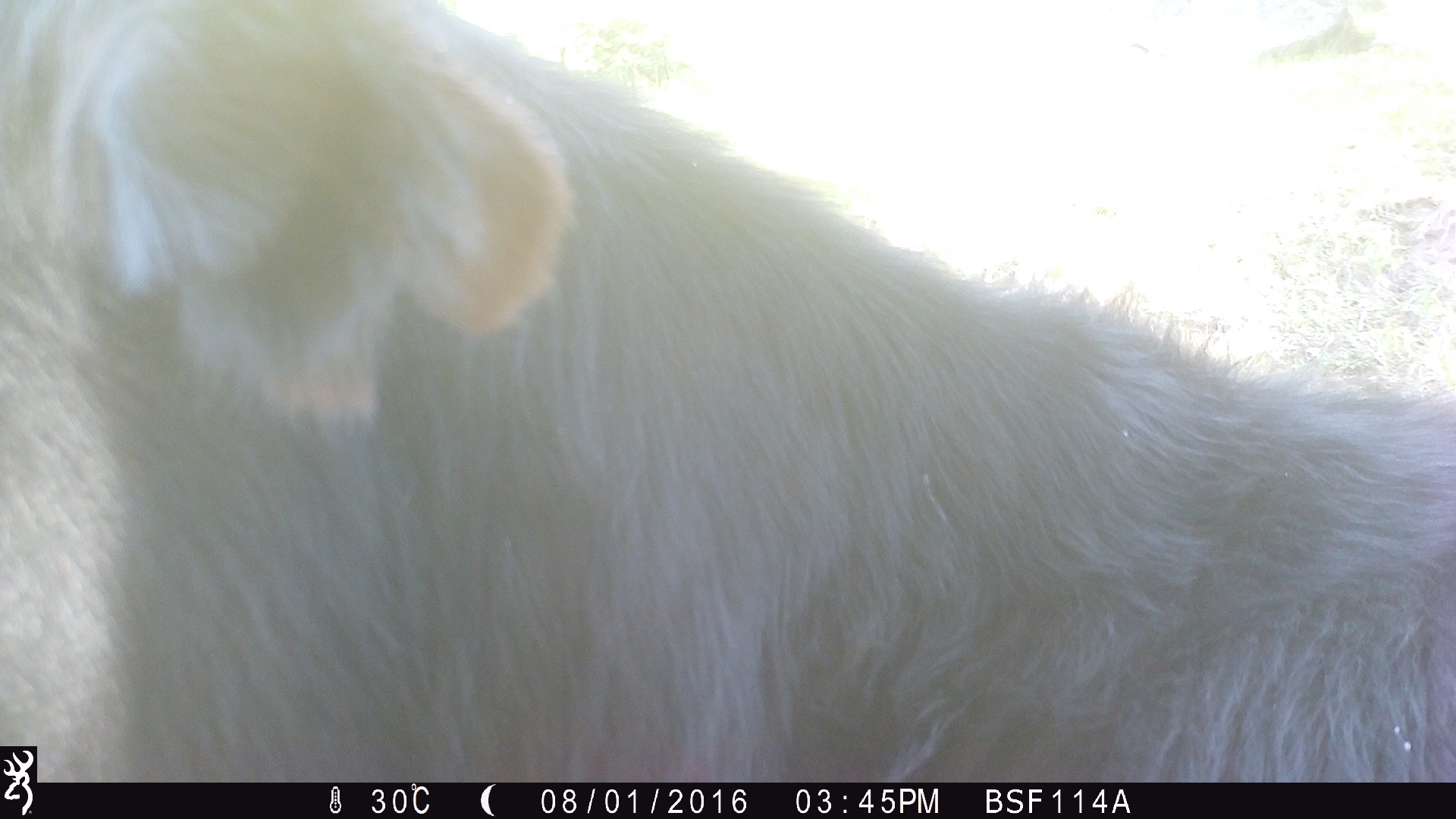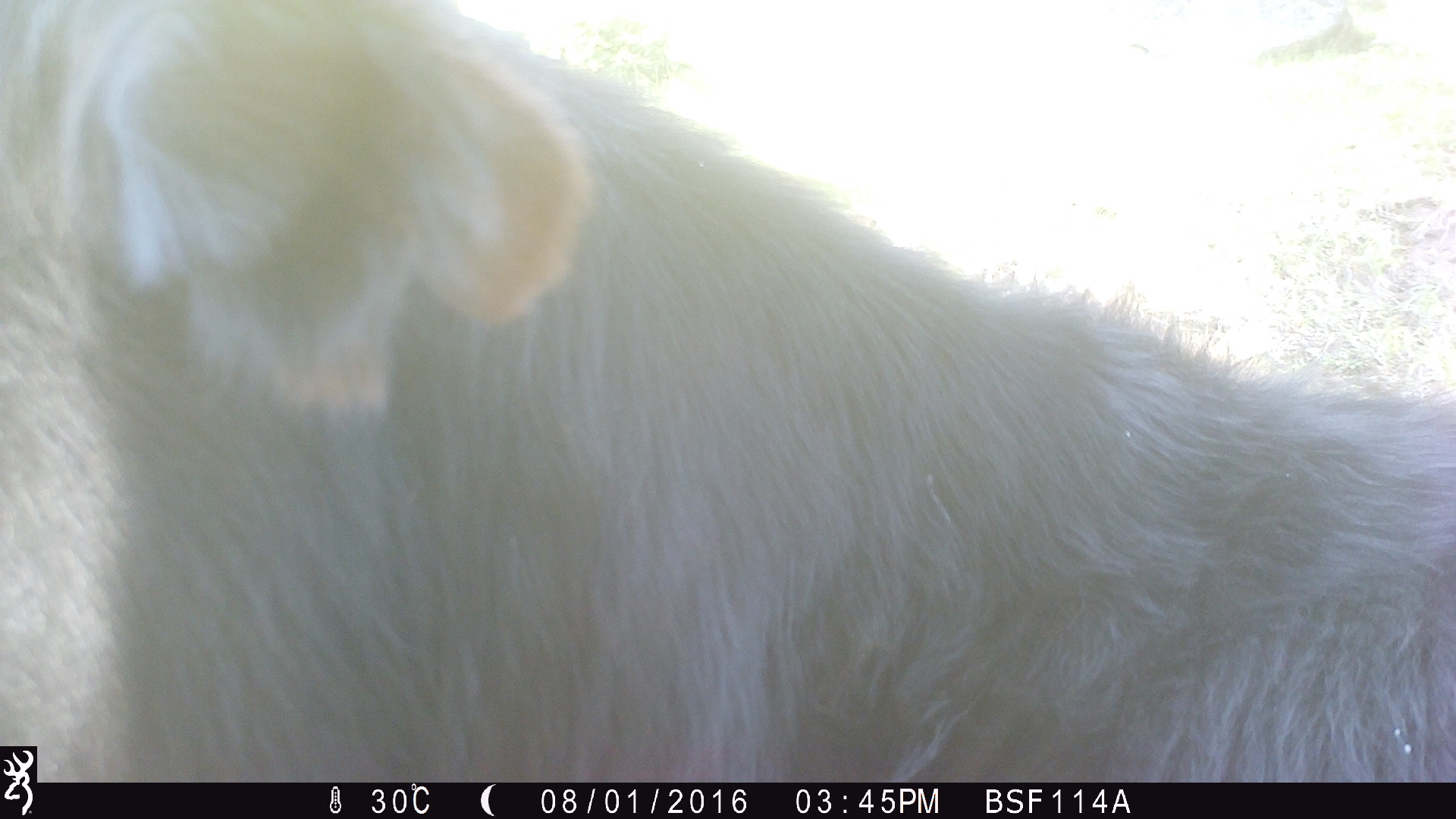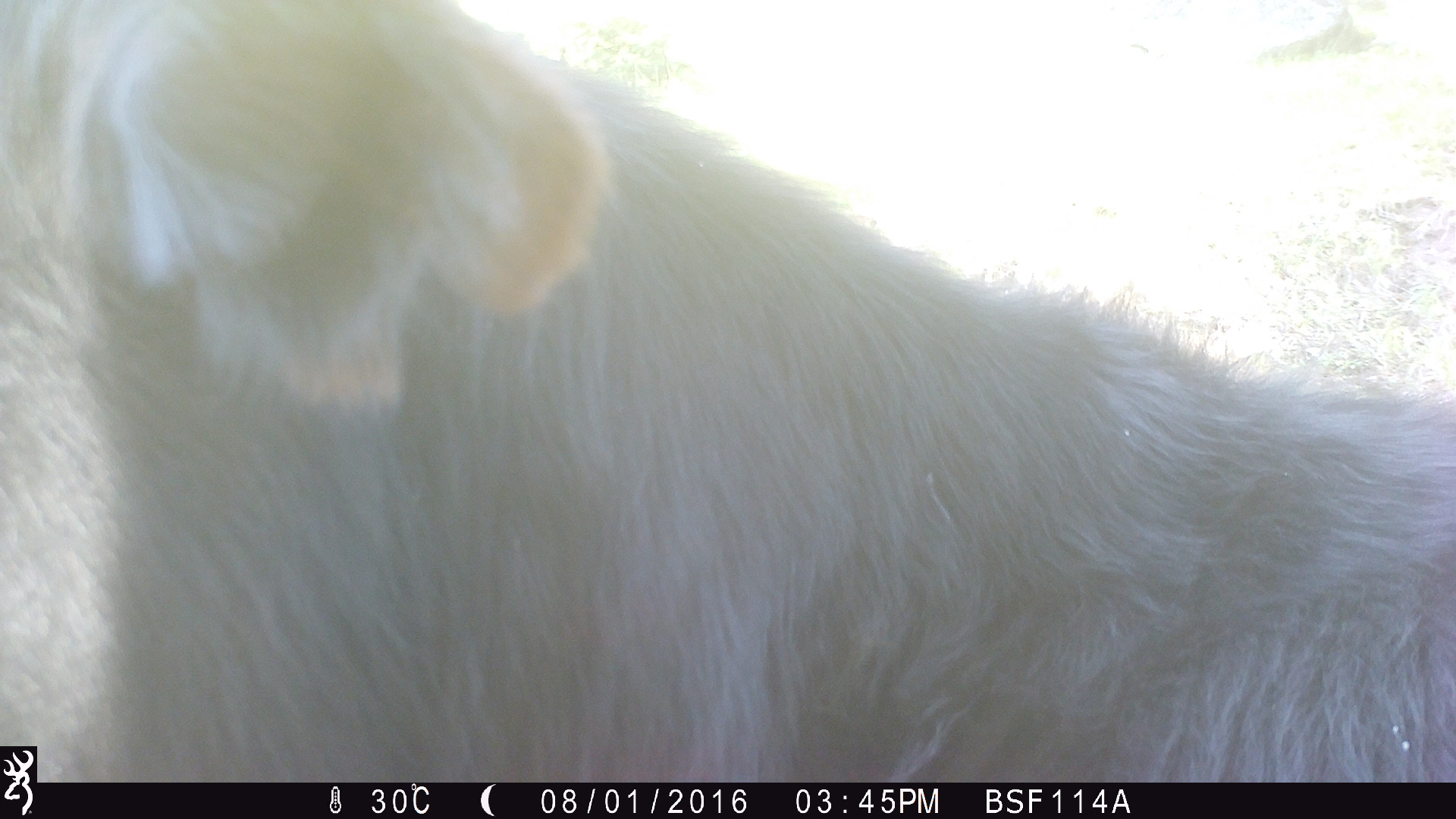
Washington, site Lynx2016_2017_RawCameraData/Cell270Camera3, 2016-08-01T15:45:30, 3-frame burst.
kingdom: Animalia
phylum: Chordata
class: Mammalia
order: Artiodactyla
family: Bovidae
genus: Bos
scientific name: Bos taurus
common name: domestic cattle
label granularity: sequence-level